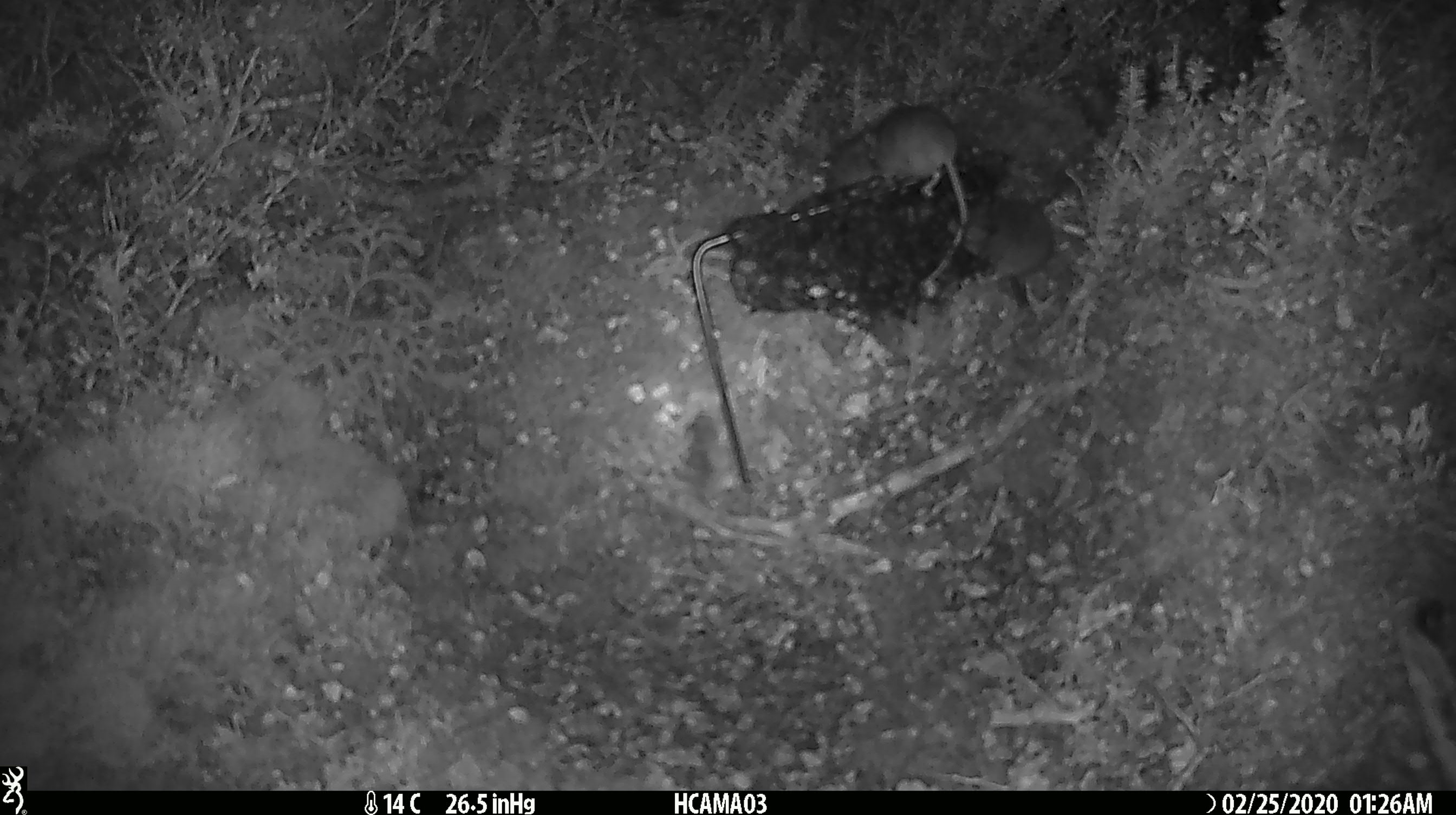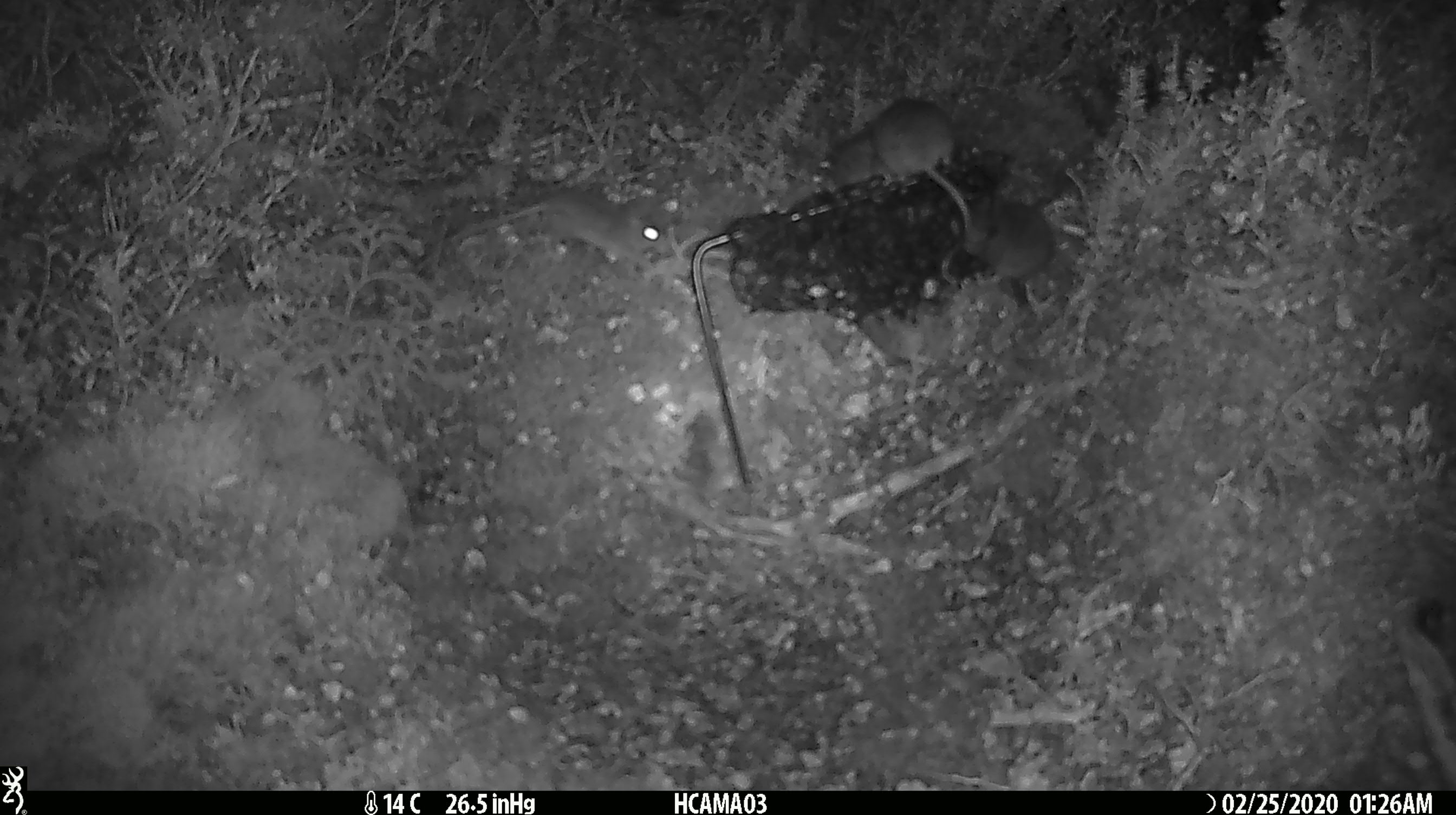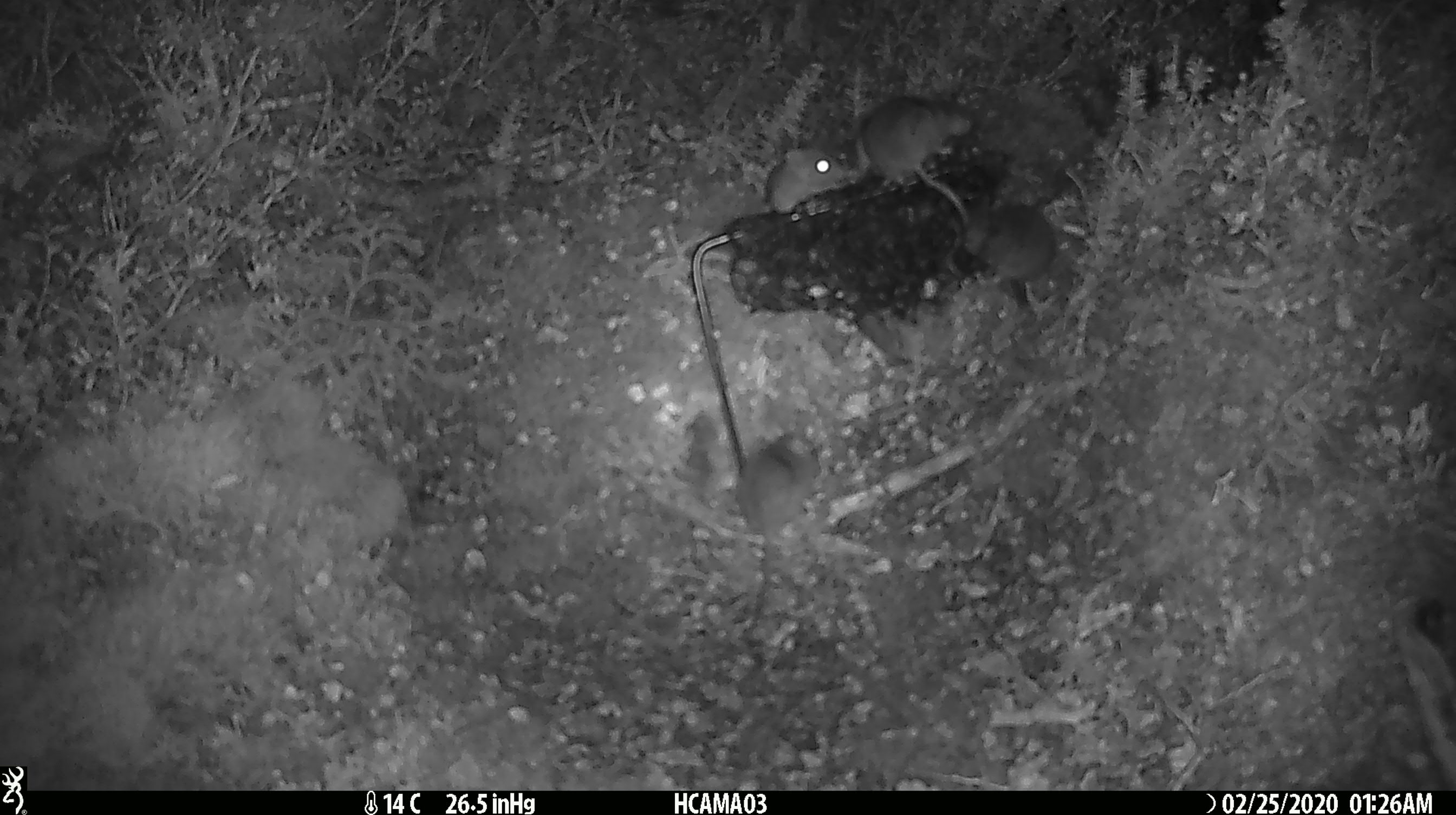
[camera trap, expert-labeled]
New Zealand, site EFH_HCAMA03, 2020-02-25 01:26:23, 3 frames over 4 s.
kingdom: Animalia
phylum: Chordata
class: Mammalia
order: Rodentia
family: Muridae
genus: Mus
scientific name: Mus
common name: mouse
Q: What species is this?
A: Mouse (Mus).